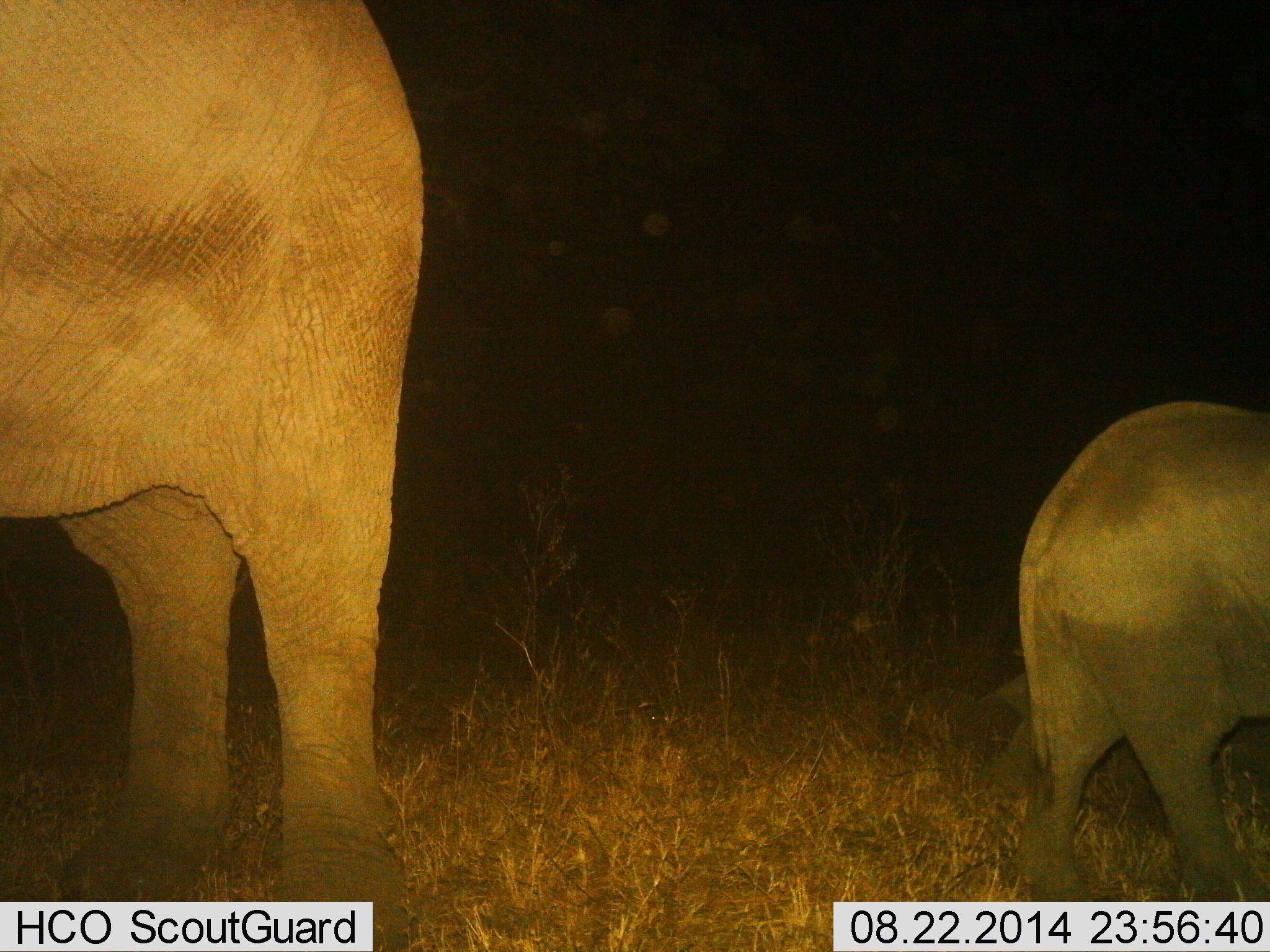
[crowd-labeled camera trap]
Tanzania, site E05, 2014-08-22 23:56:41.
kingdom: Animalia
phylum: Chordata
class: Mammalia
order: Proboscidea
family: Elephantidae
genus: Loxodonta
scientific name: Loxodonta africana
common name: african bush elephant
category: elephant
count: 2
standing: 100%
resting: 0%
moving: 0%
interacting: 0%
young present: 90%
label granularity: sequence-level